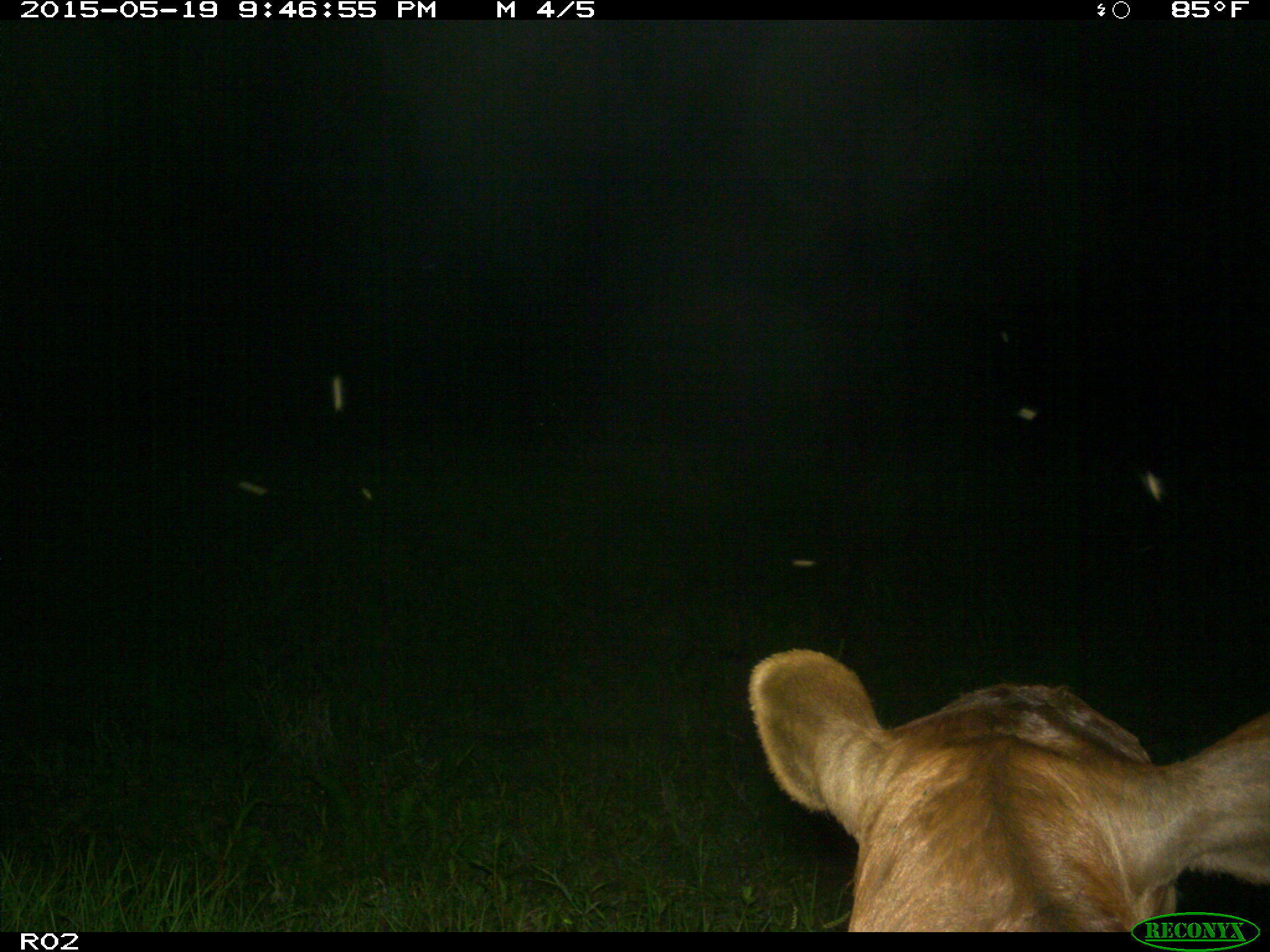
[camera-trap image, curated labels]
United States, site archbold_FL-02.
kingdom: Animalia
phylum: Chordata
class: Mammalia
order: Artiodactyla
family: Bovidae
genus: Bos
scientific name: Bos taurus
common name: domestic cow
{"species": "Bos taurus (domestic cow)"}